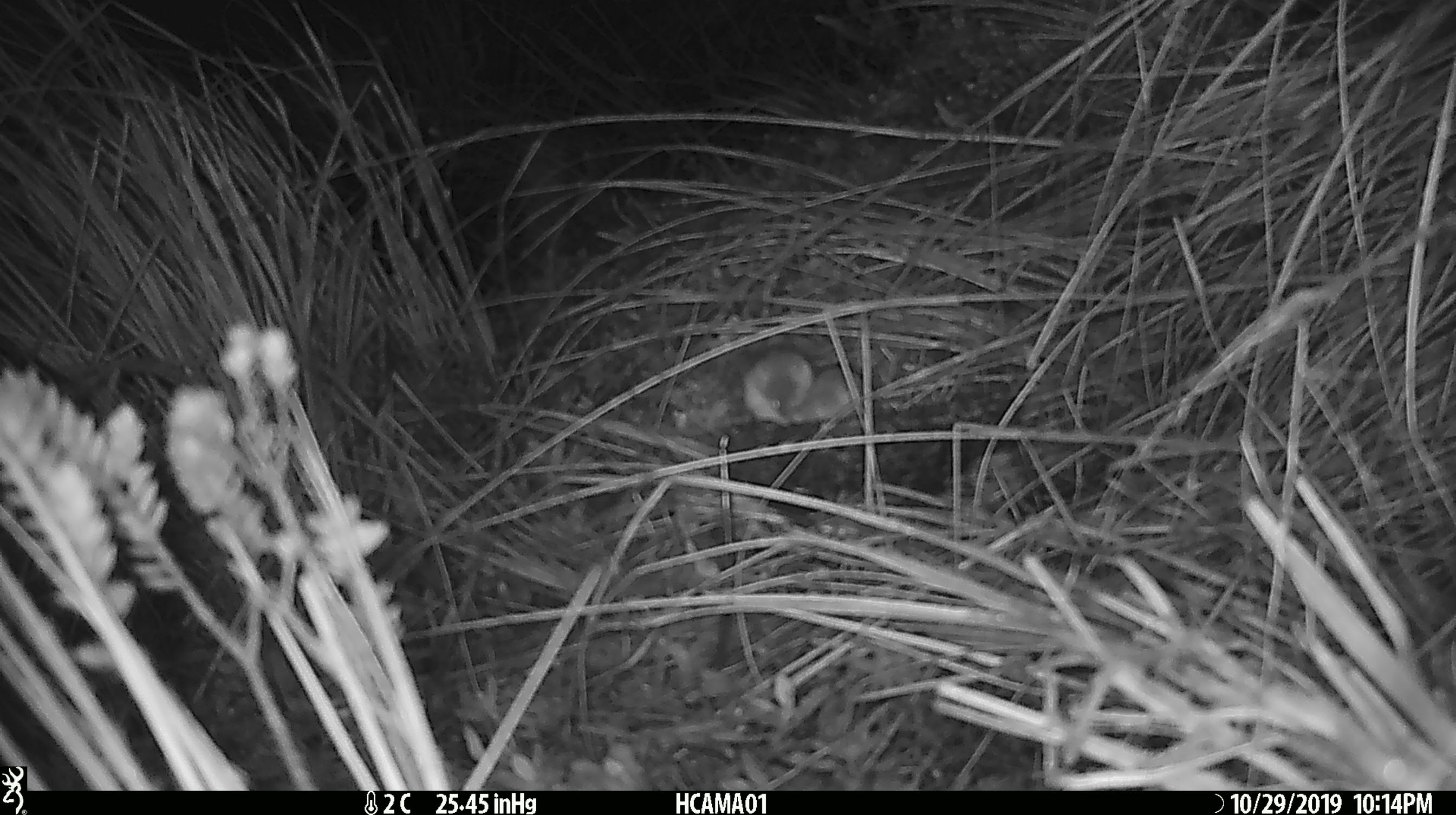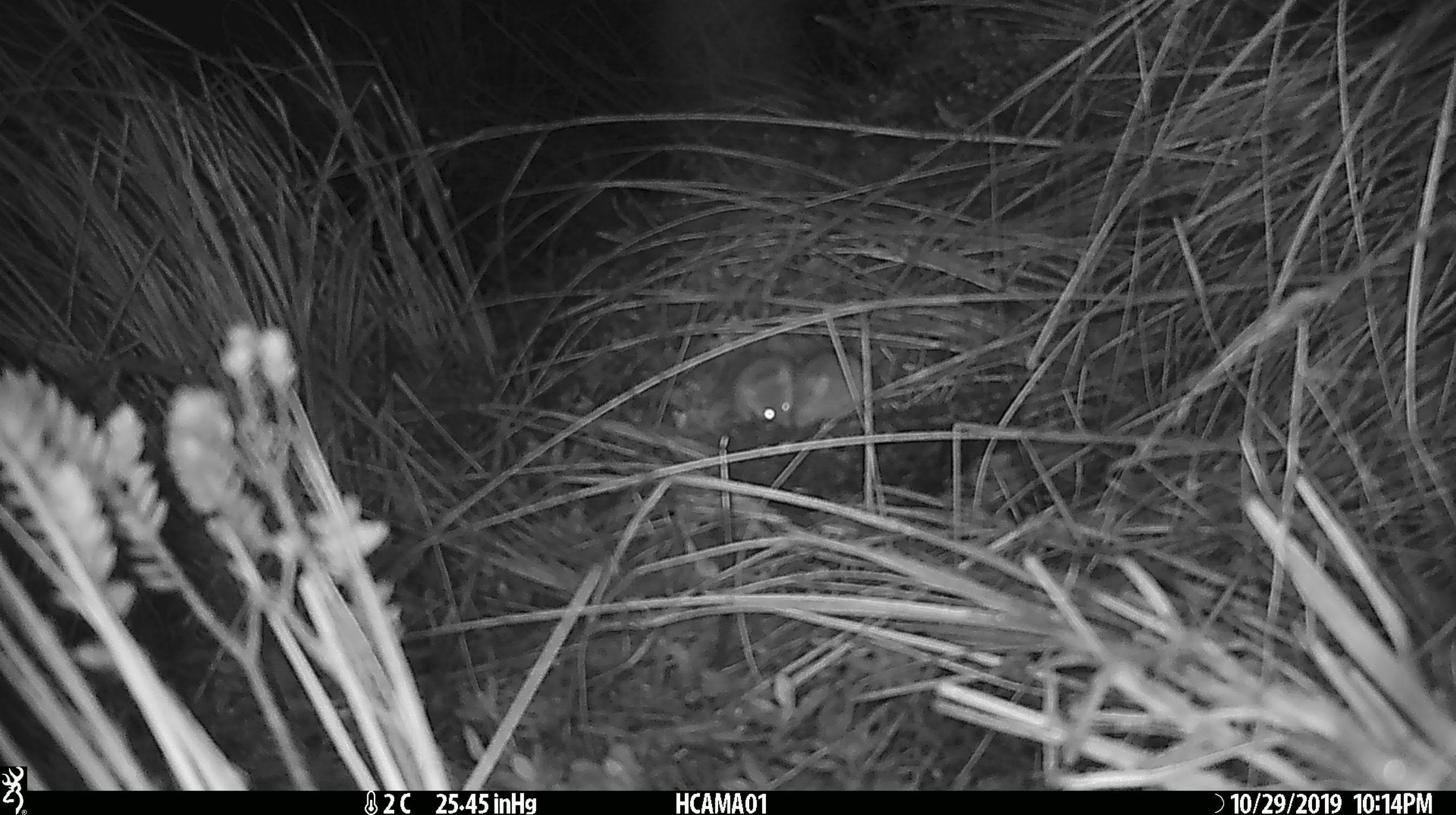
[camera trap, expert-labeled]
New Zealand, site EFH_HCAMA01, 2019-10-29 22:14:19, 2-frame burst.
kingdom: Animalia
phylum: Chordata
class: Mammalia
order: Rodentia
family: Muridae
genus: Mus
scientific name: Mus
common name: mouse